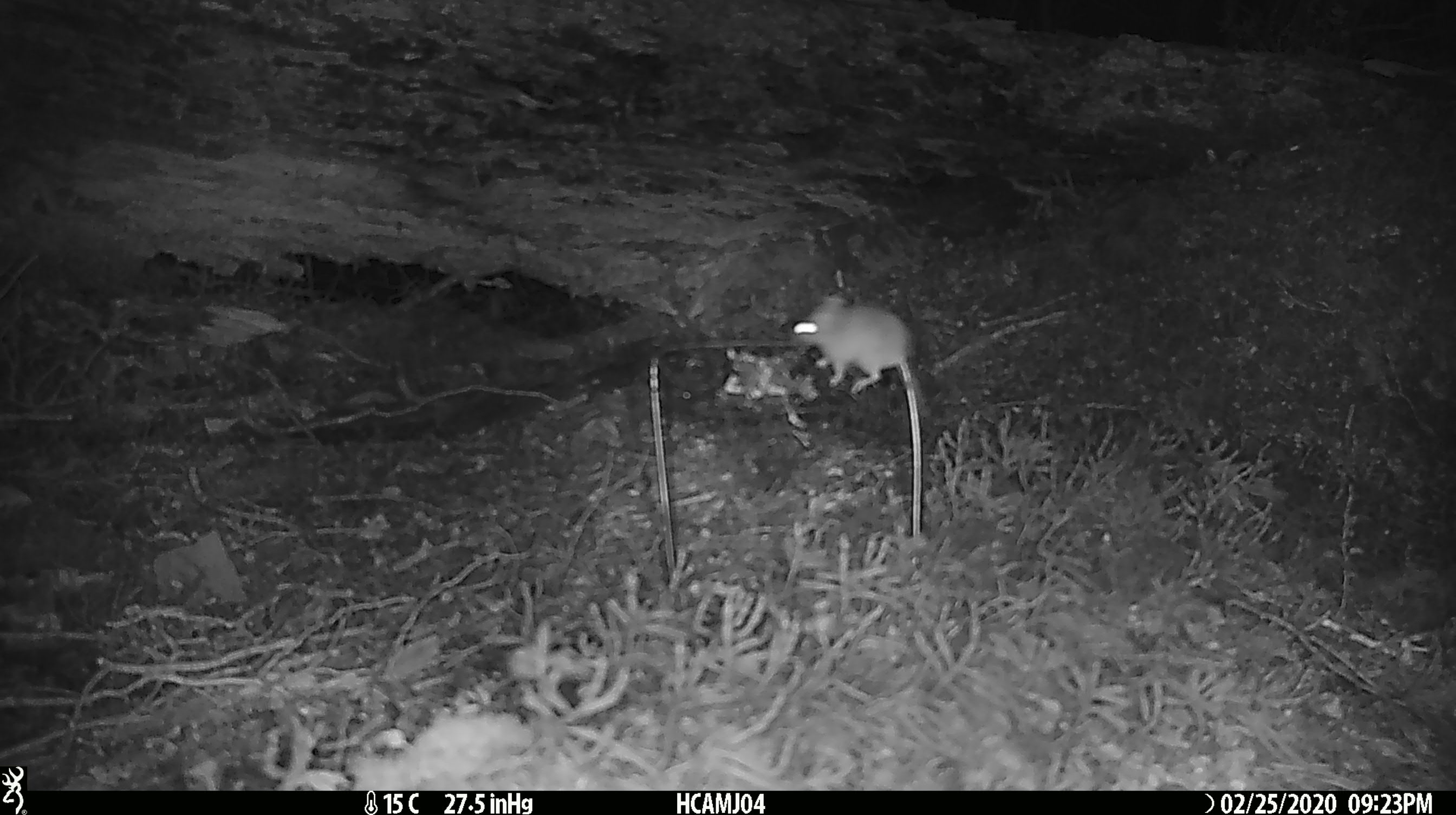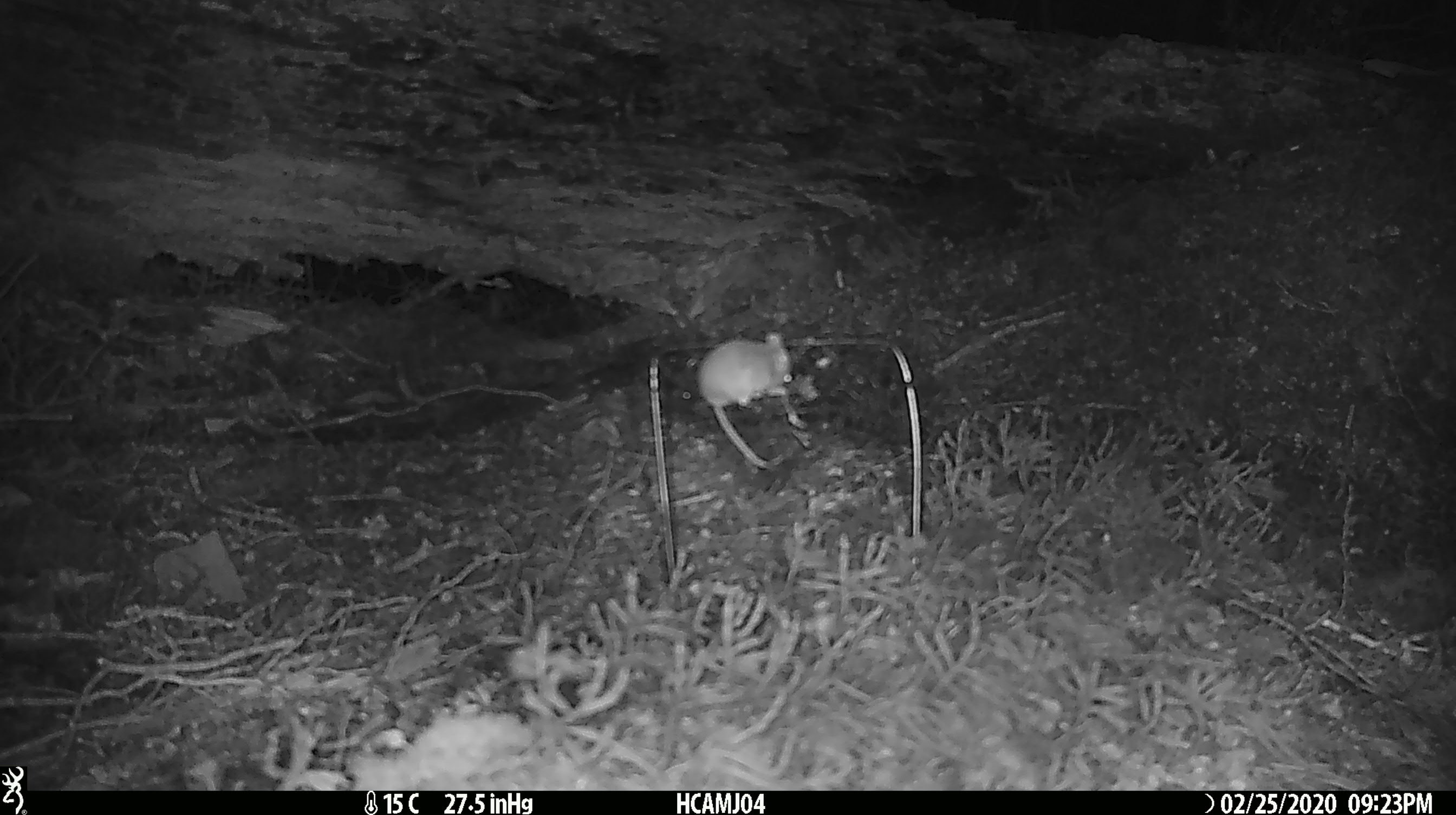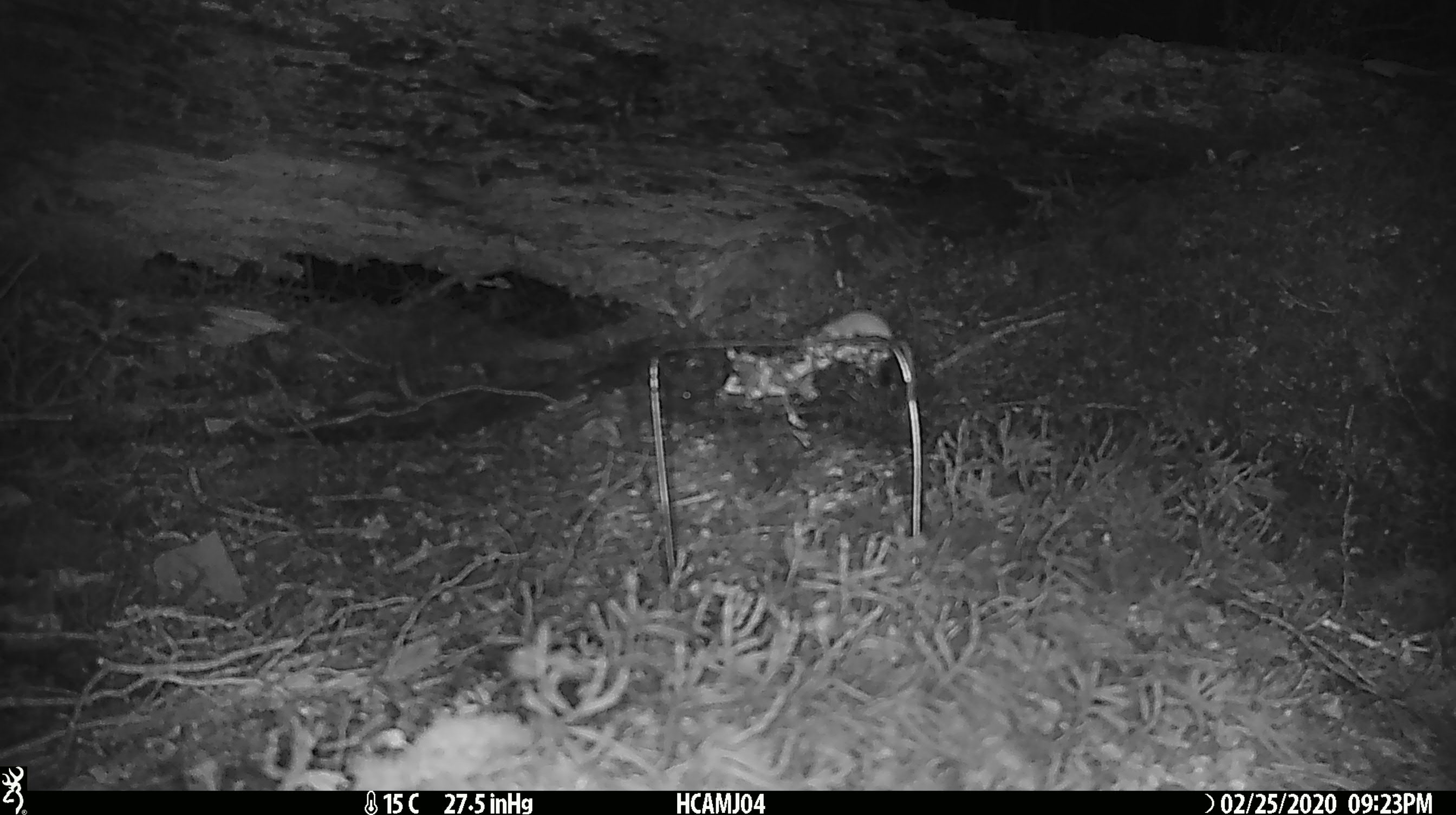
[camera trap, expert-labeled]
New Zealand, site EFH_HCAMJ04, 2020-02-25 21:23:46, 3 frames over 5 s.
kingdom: Animalia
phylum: Chordata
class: Mammalia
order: Rodentia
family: Muridae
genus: Mus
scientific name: Mus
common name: mouse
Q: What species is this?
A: Mouse (Mus).